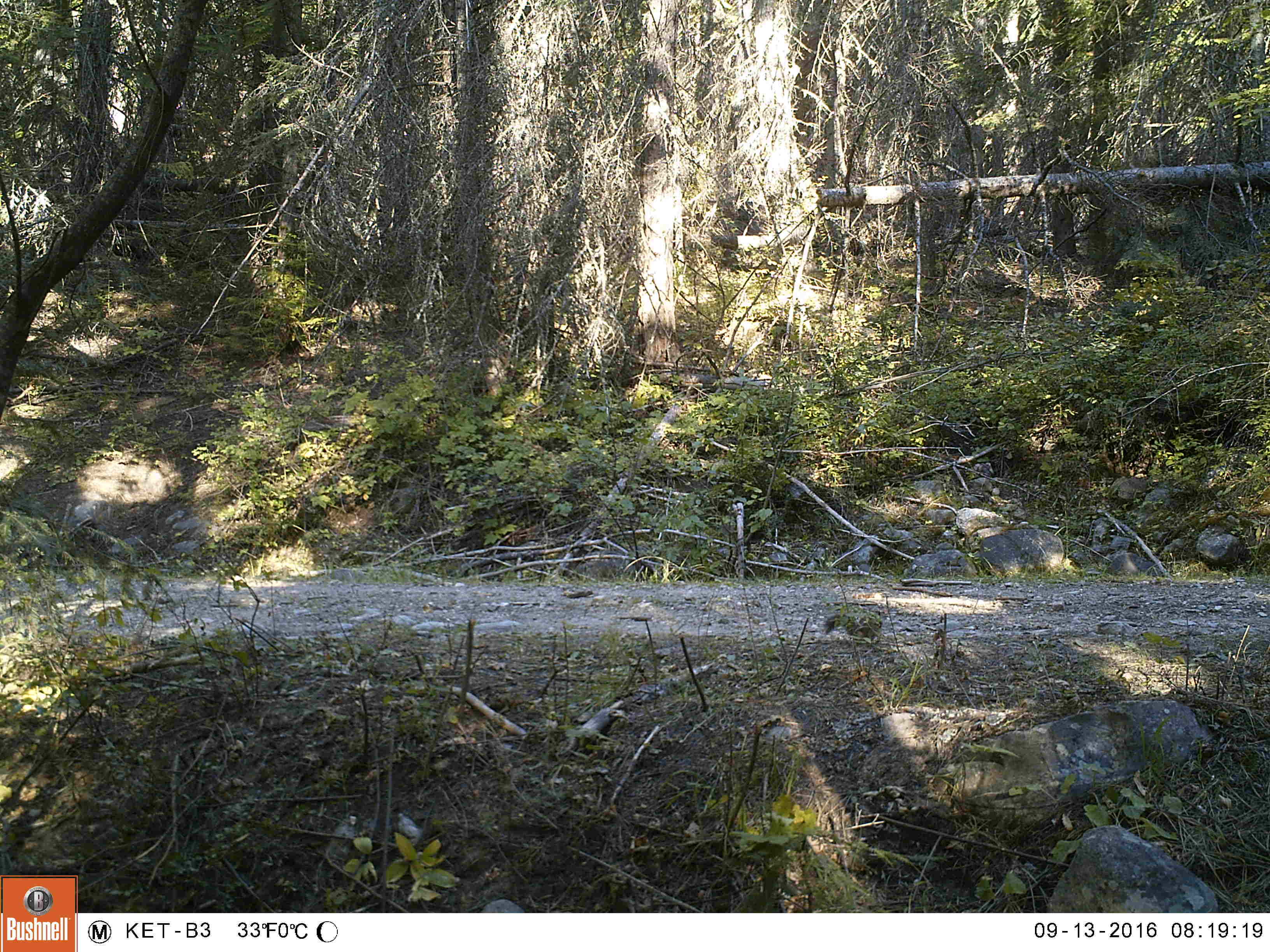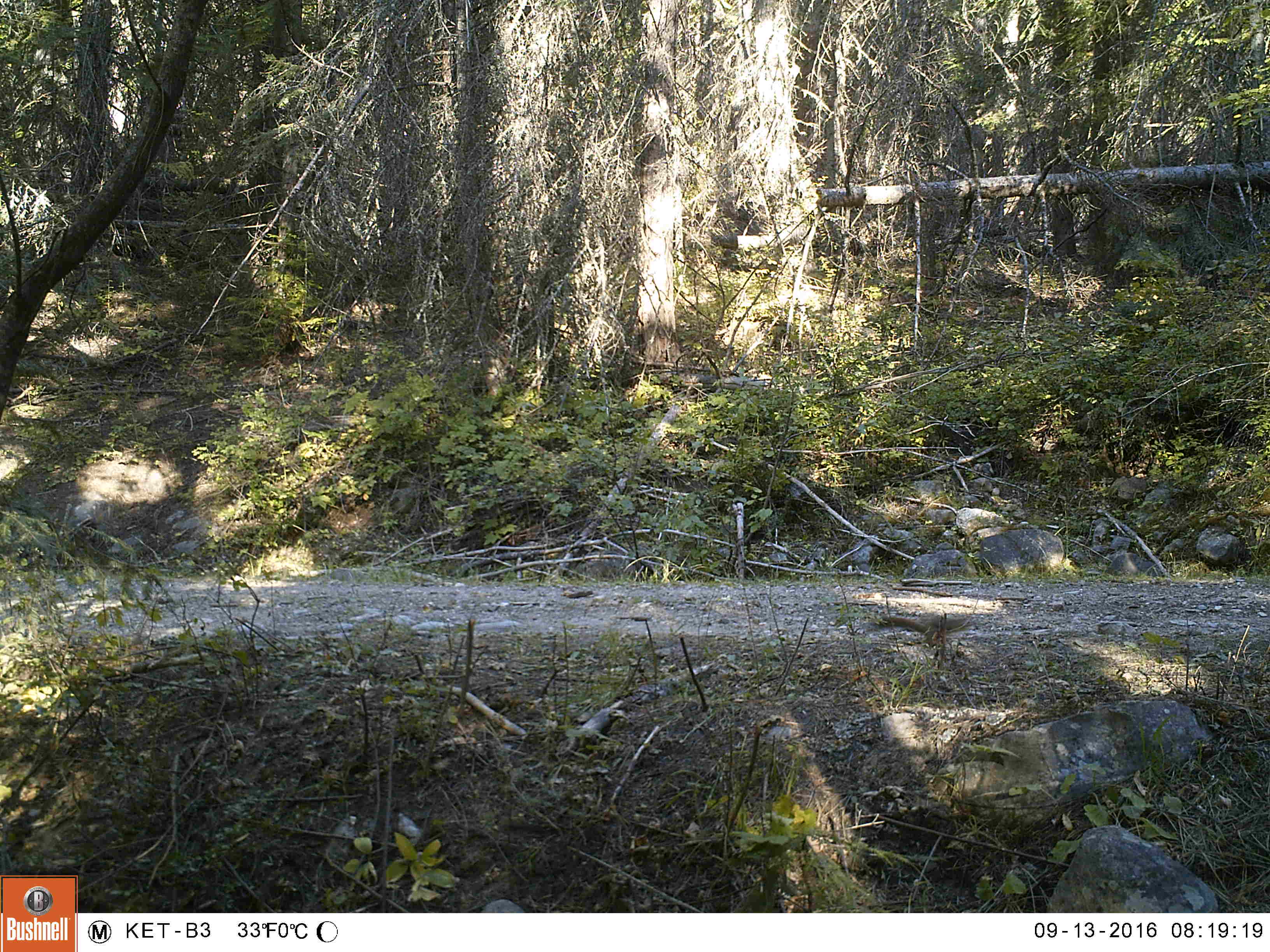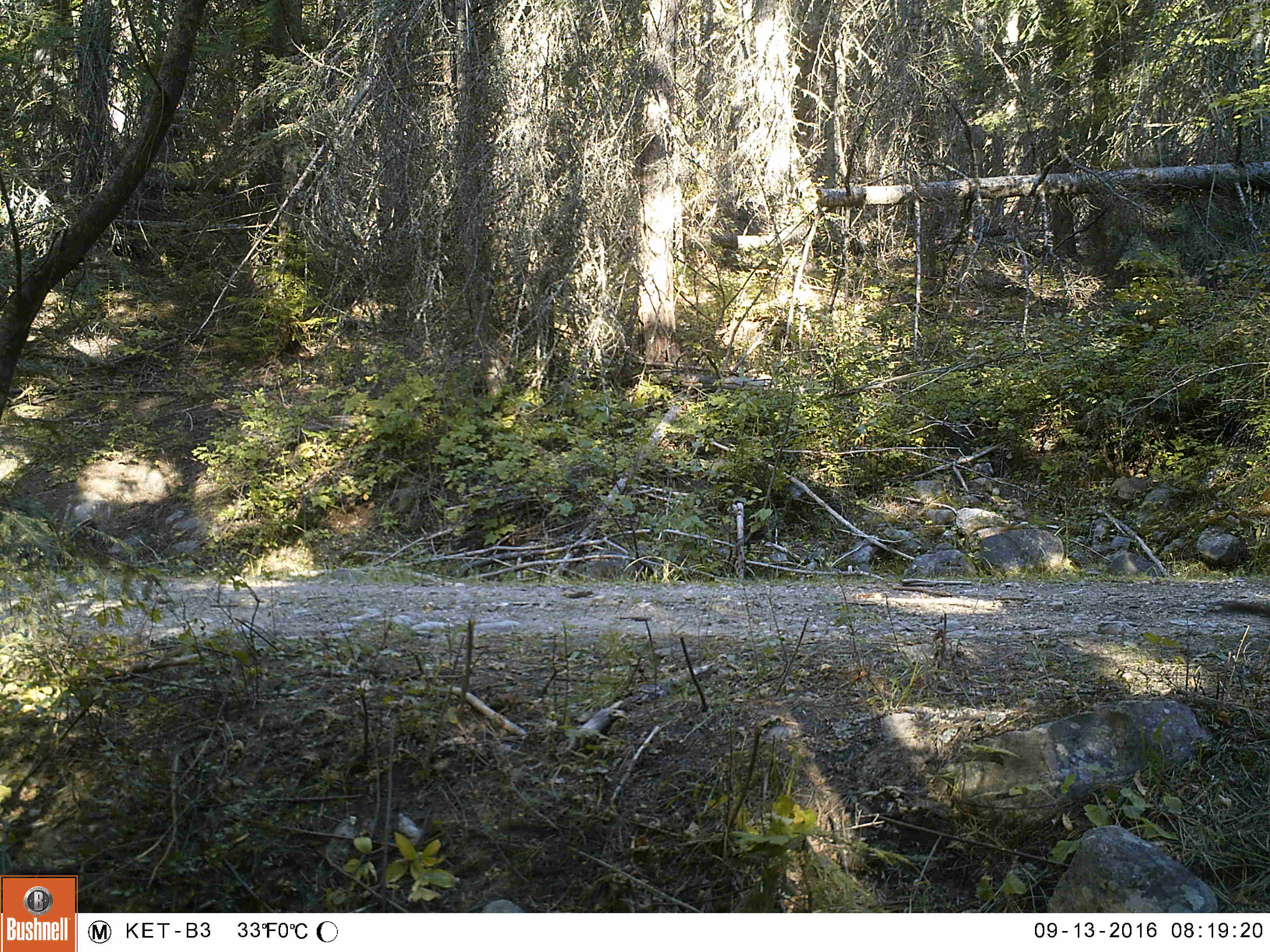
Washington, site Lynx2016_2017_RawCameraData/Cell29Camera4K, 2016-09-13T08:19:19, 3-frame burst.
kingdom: Animalia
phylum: Chordata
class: Mammalia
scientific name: Mammalia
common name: small mammal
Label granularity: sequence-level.